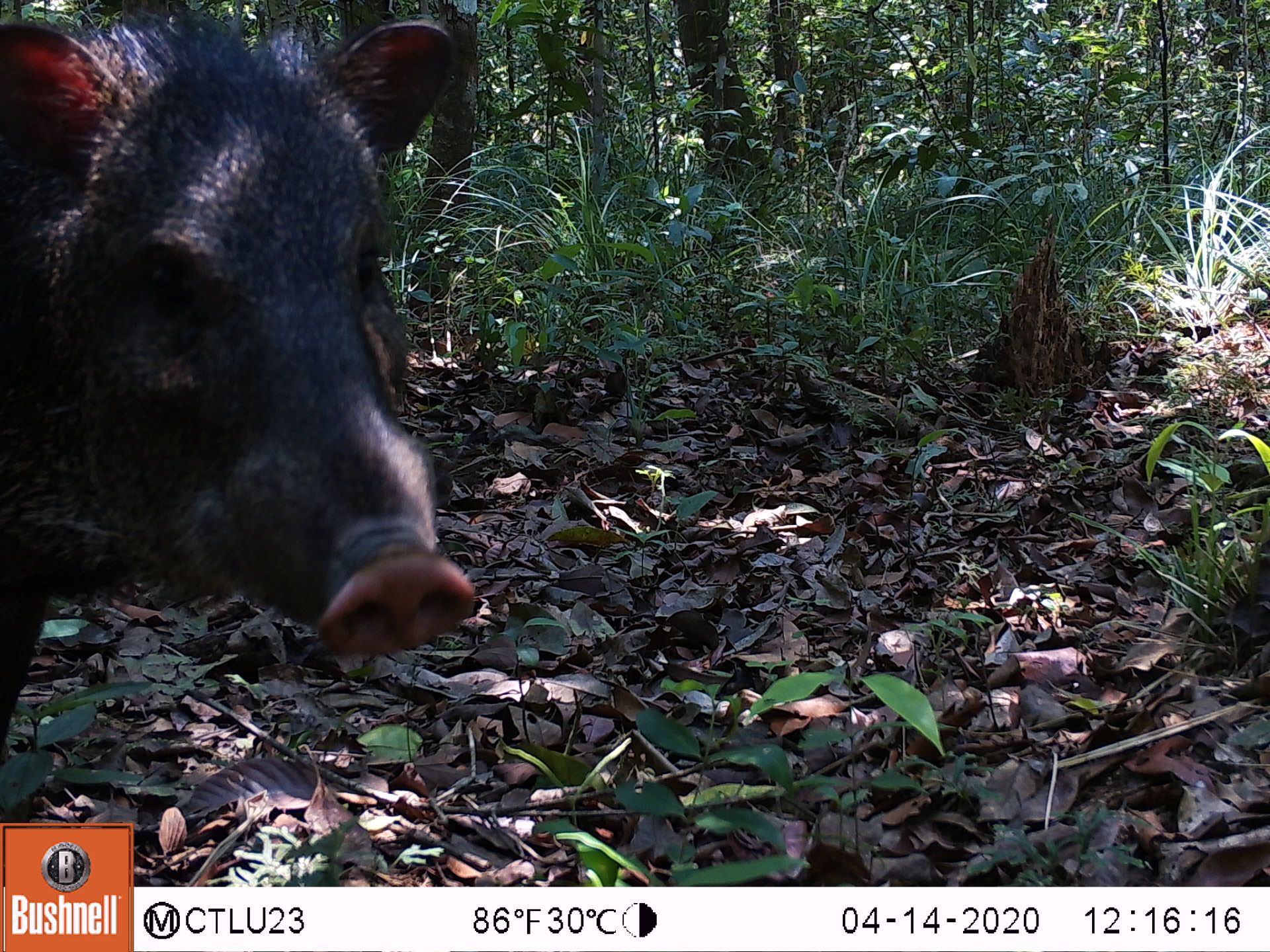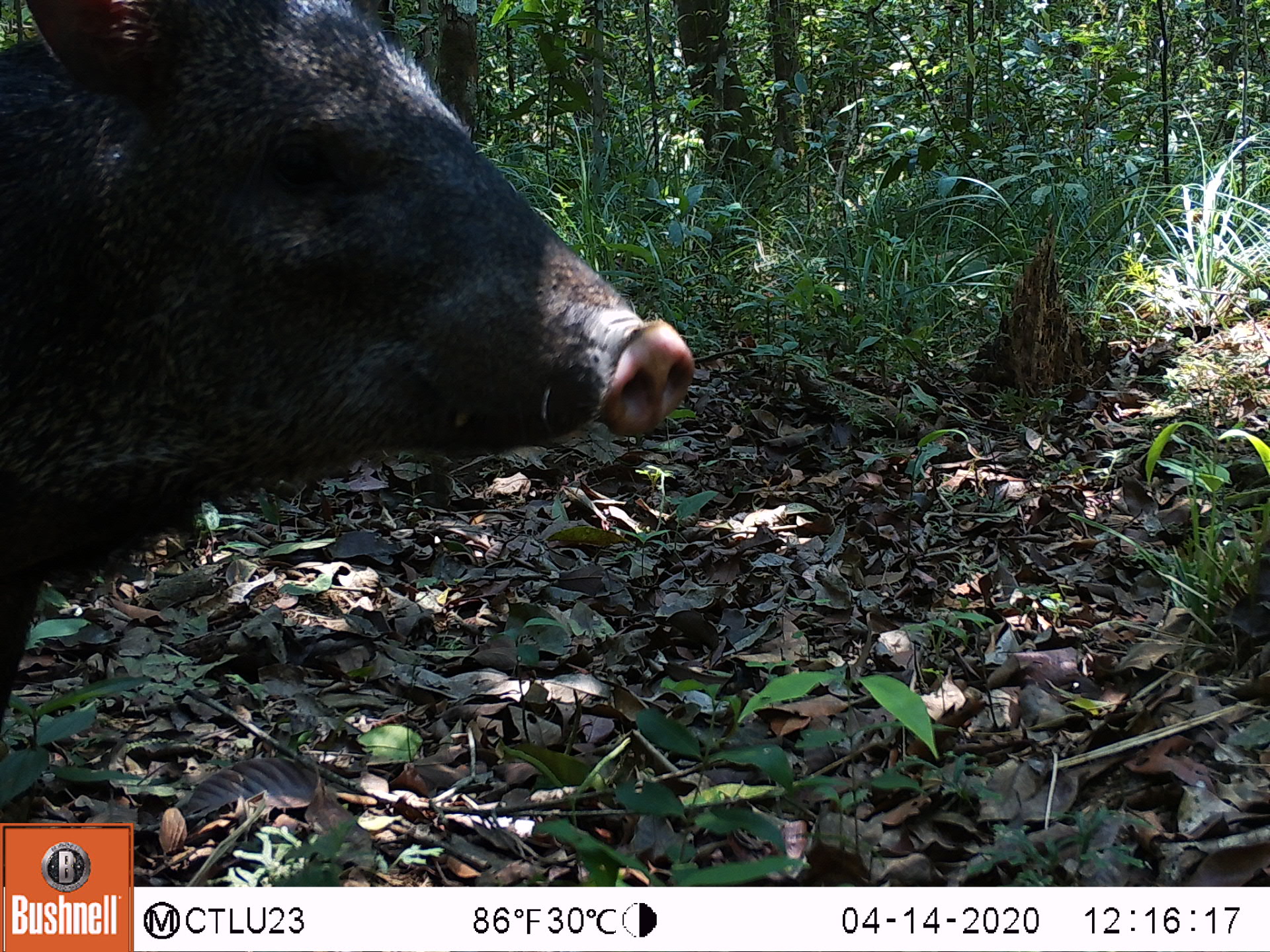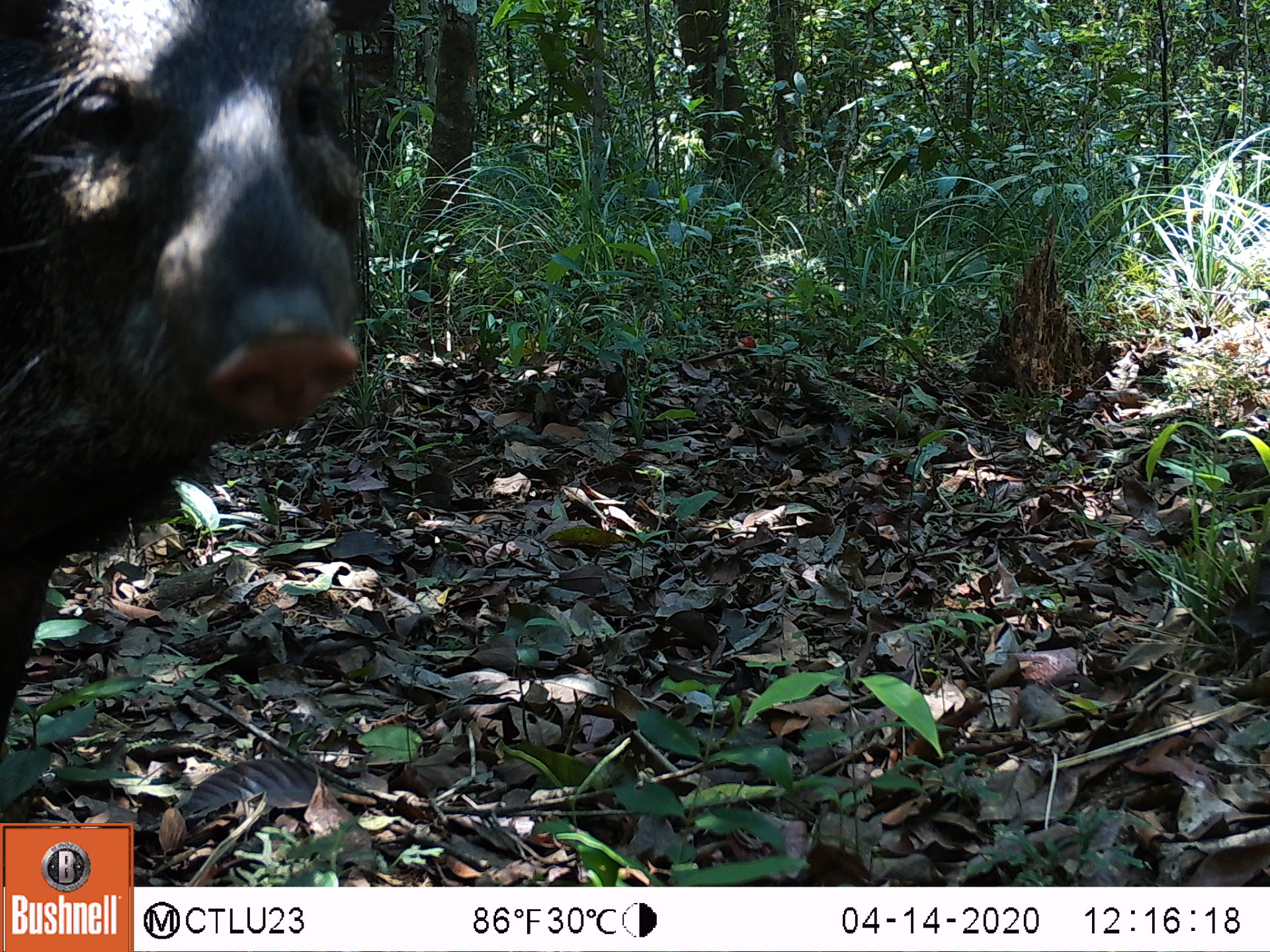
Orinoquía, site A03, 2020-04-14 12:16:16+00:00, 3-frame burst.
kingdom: Animalia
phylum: Chordata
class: Mammalia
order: Artiodactyla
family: Tayassuidae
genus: Pecari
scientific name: Pecari tajacu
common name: collared peccary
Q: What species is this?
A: Collared peccary (Pecari tajacu).